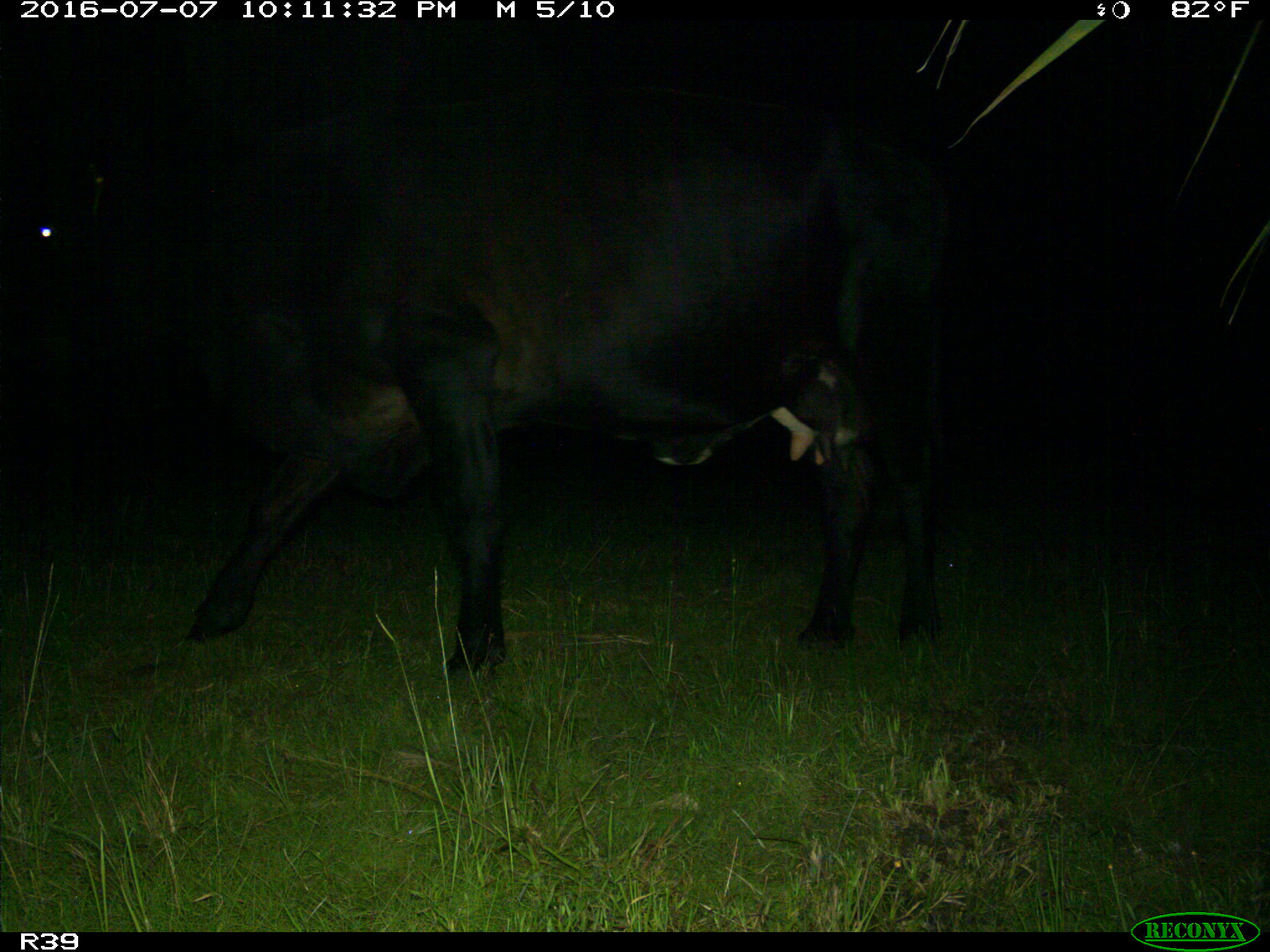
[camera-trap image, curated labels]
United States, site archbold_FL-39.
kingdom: Animalia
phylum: Chordata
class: Mammalia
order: Artiodactyla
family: Bovidae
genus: Bos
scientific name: Bos taurus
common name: domestic cow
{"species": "Bos taurus (domestic cow)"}